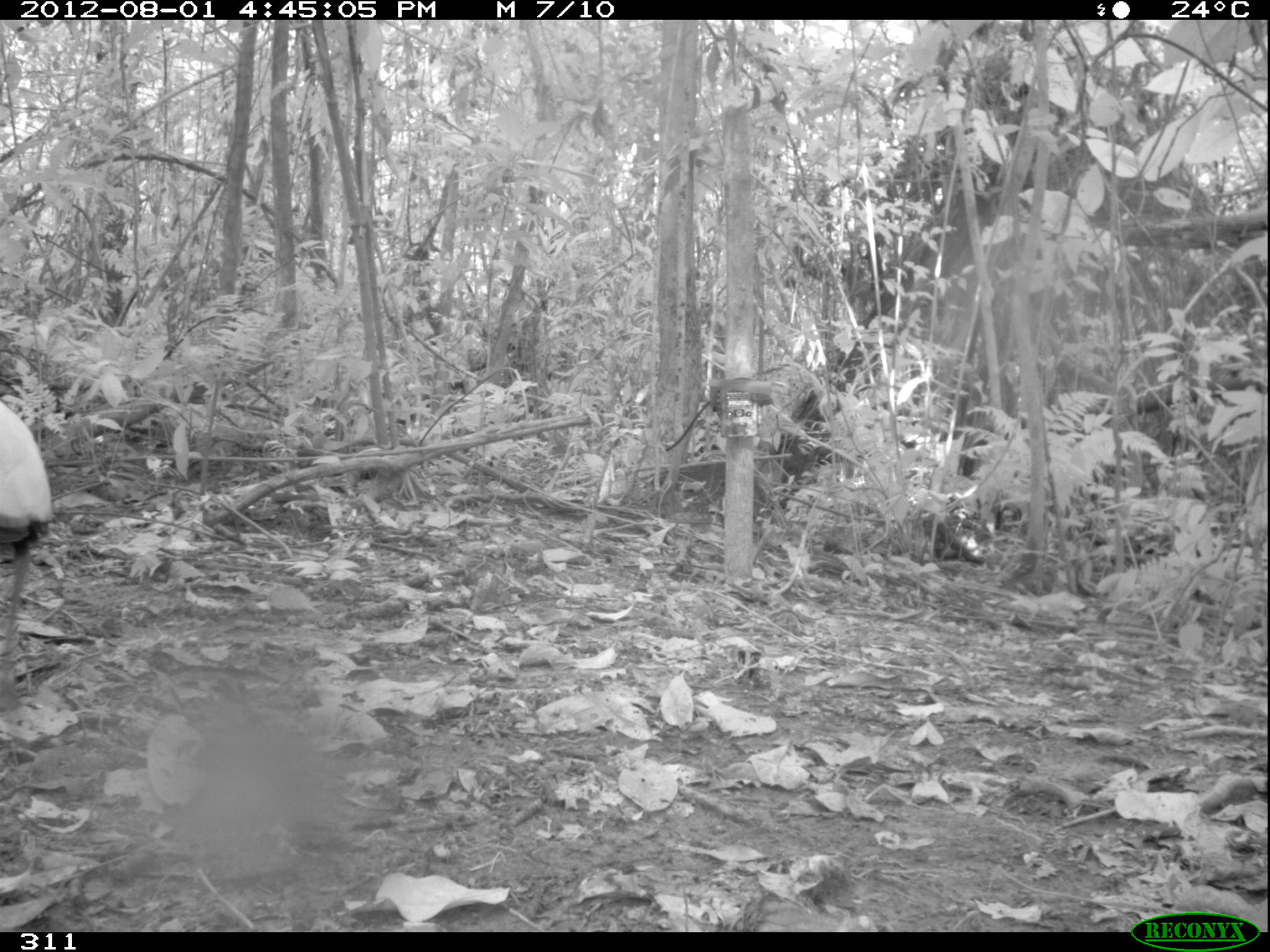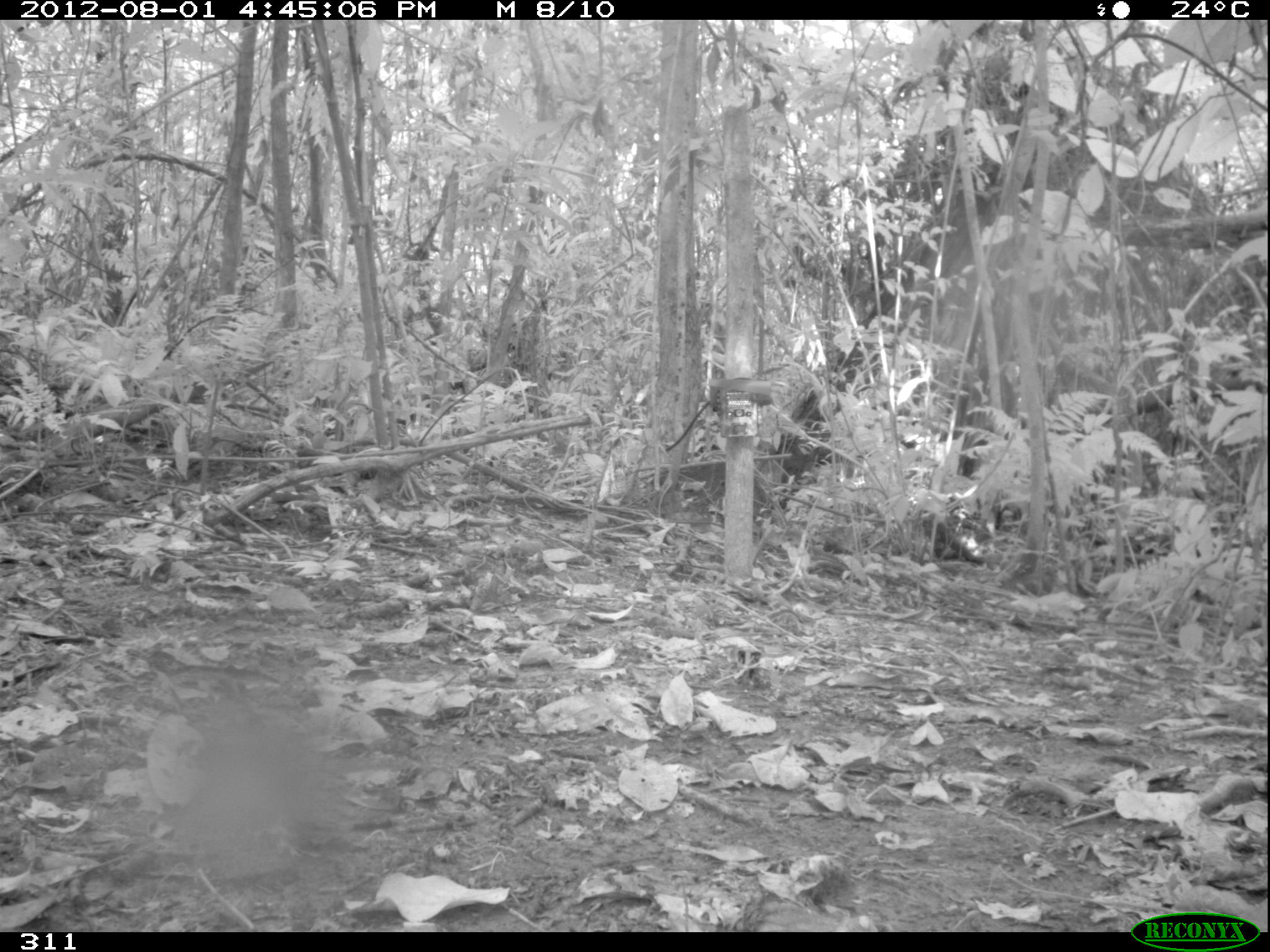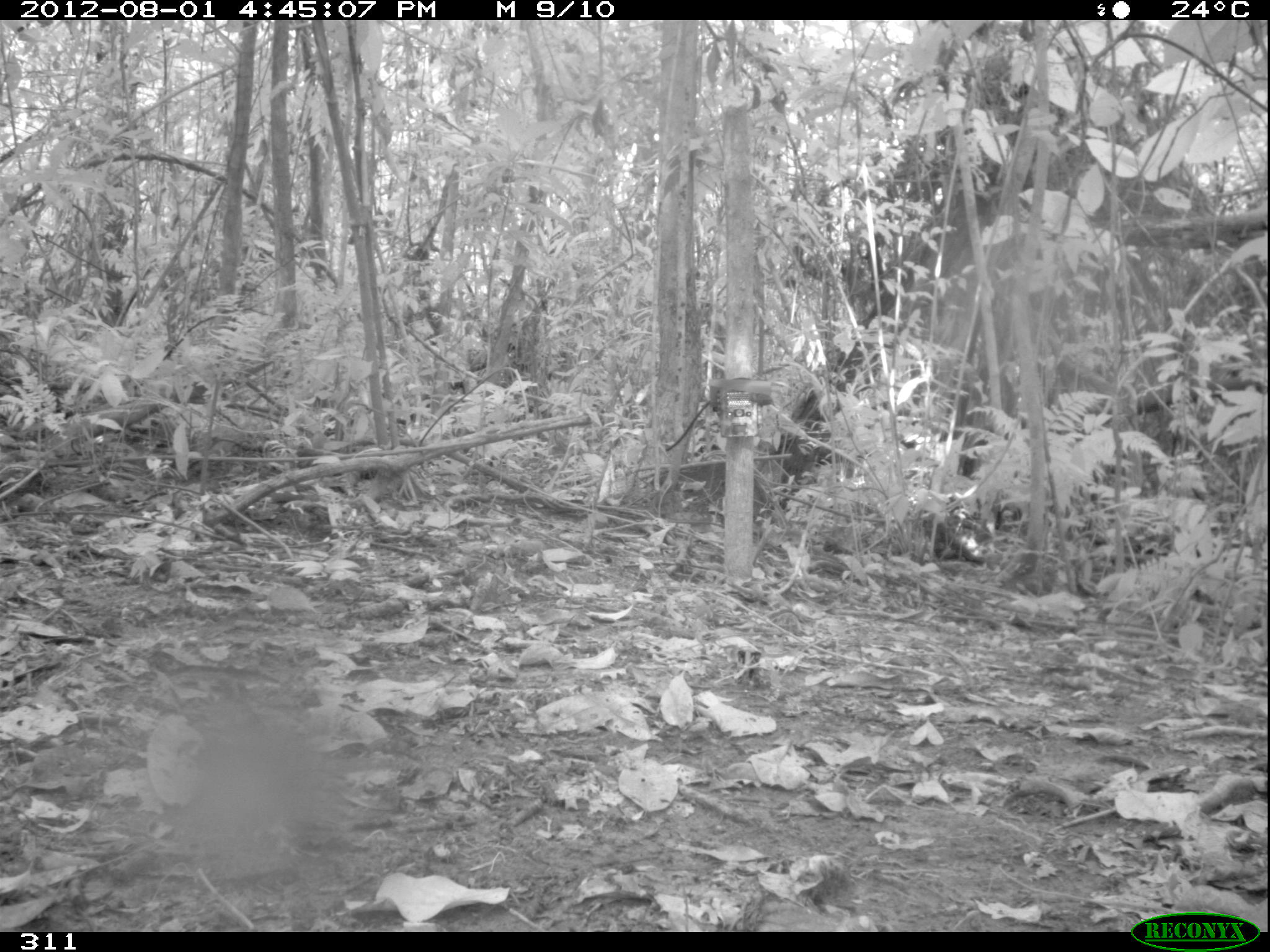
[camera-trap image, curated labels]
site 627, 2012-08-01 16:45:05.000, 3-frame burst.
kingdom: Animalia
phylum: Chordata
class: Aves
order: Gruiformes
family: Psophiidae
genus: Psophia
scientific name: Psophia leucoptera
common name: pale-winged trumpeter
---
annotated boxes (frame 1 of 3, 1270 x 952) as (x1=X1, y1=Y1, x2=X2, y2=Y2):
psophia leucoptera: (x1=0, y1=394, x2=54, y2=706)